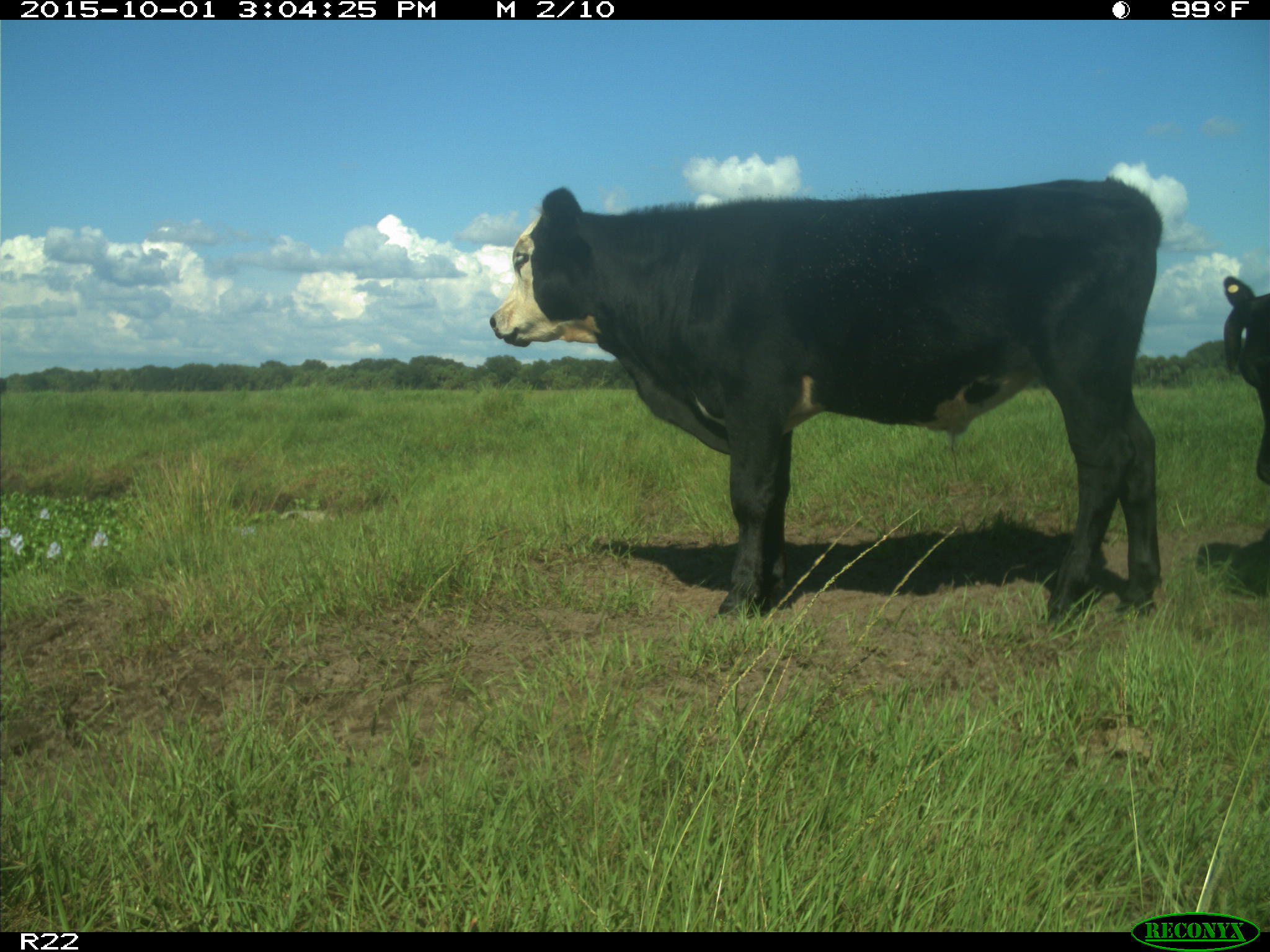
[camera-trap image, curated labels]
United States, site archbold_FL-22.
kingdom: Animalia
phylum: Chordata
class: Mammalia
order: Artiodactyla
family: Bovidae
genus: Bos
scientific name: Bos taurus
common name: domestic cow